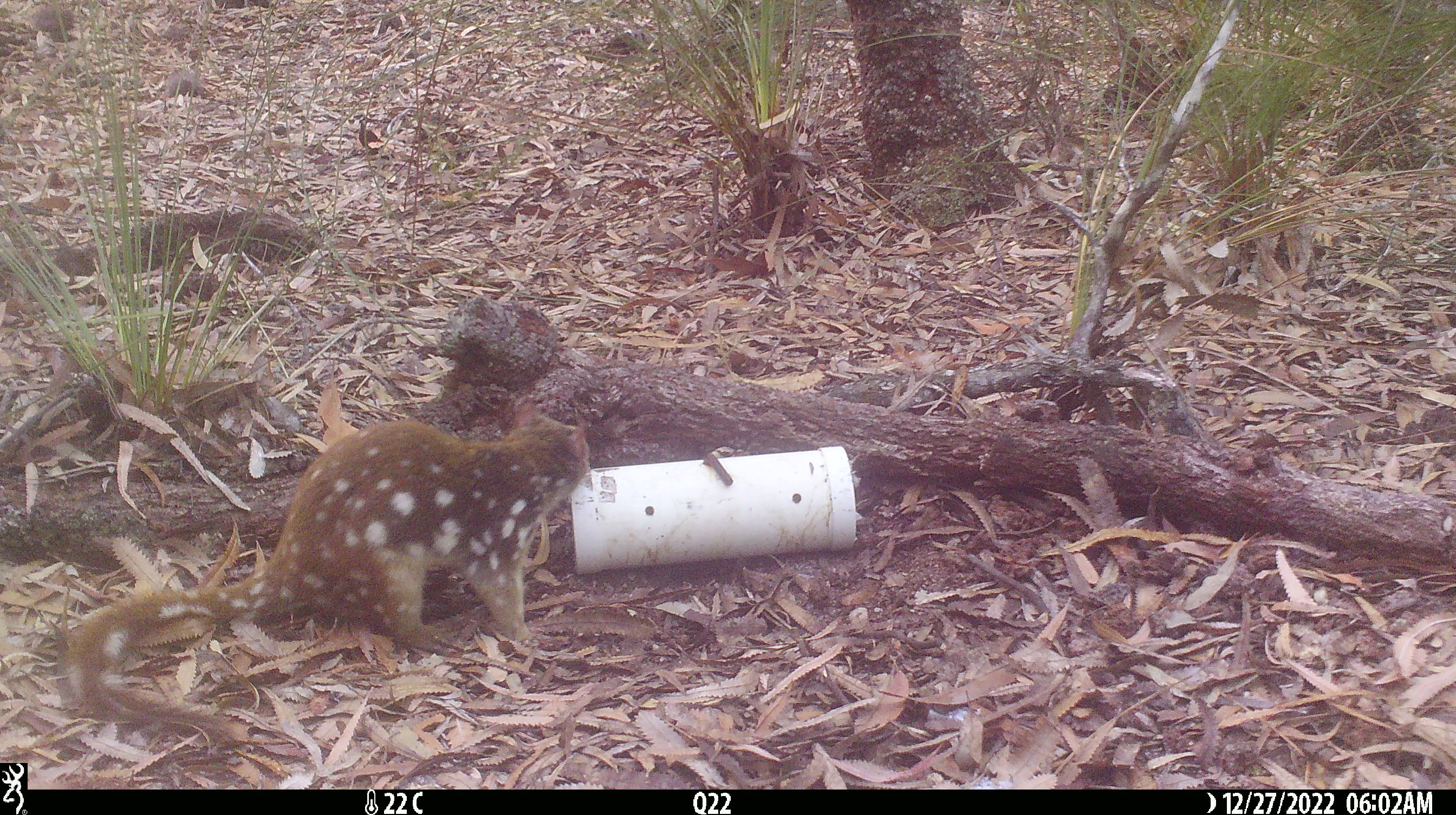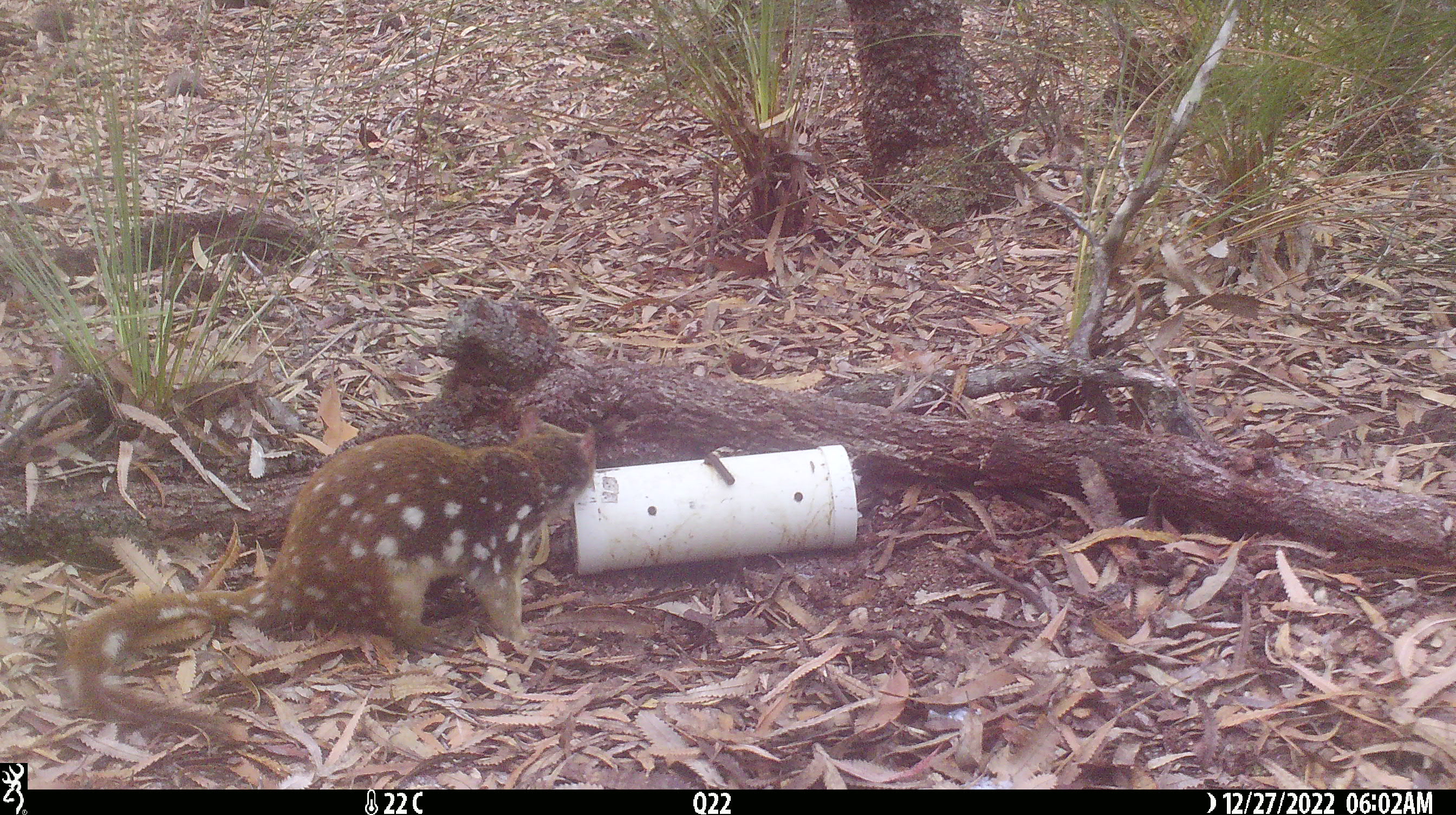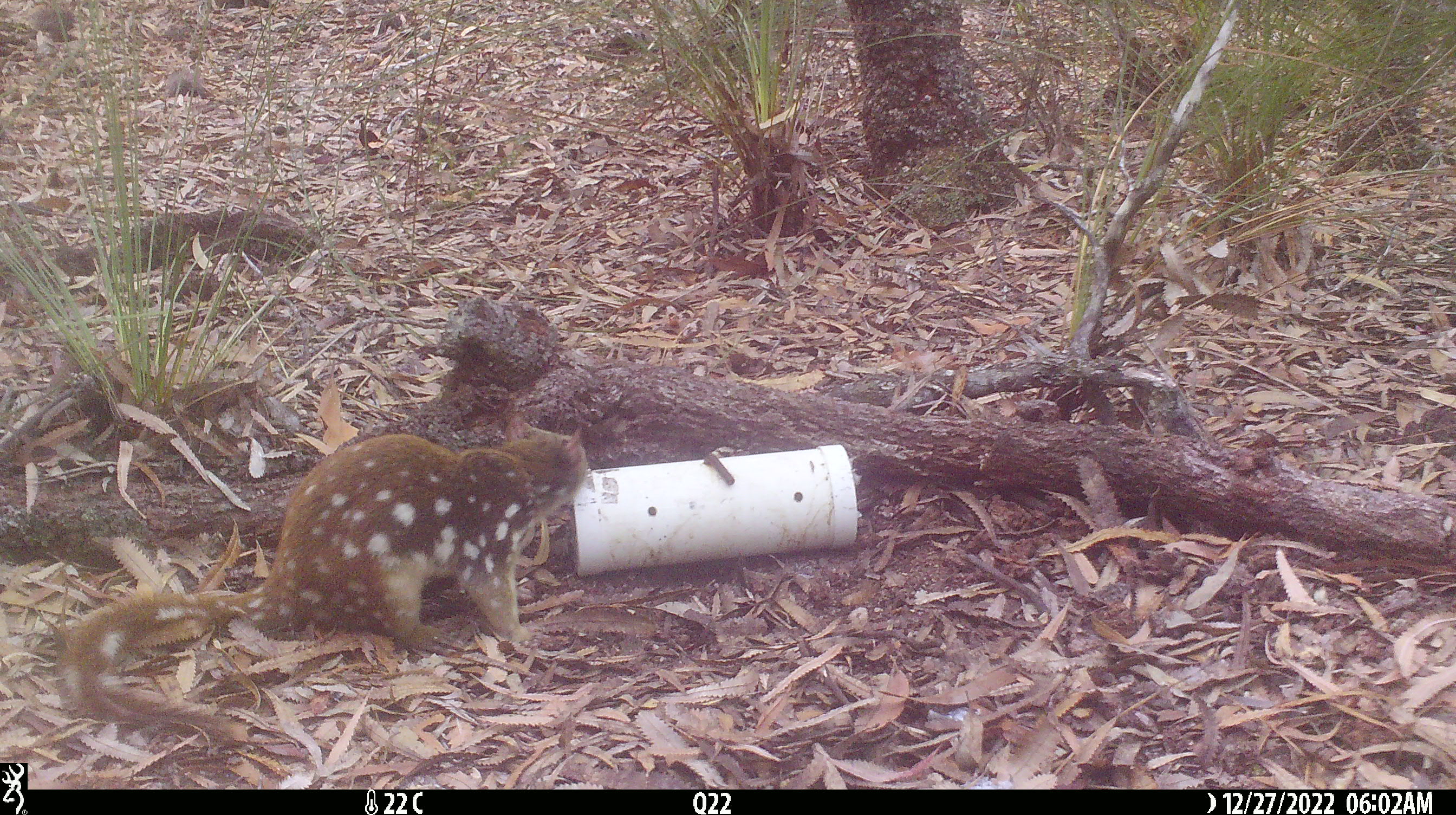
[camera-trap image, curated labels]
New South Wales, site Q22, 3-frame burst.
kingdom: Animalia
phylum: Chordata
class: Mammalia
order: Dasyuromorphia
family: Dasyuridae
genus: Dasyurus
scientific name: Dasyurus maculatus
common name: spotted-tailed quoll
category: quoll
Quoll (spotted-tailed quoll) (Dasyurus maculatus).